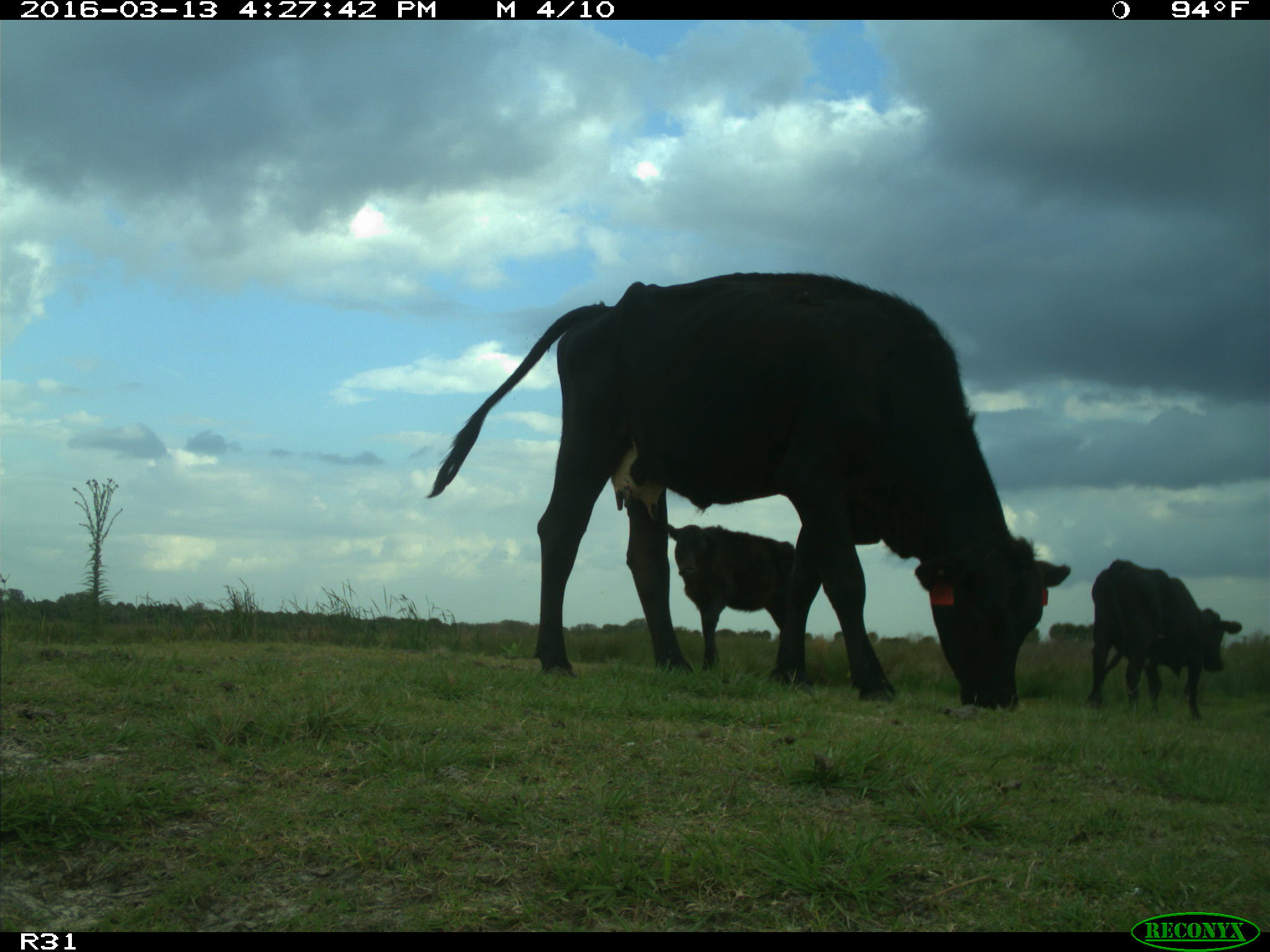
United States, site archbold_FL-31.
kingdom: Animalia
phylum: Chordata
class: Mammalia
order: Artiodactyla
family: Bovidae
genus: Bos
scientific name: Bos taurus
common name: domestic cow